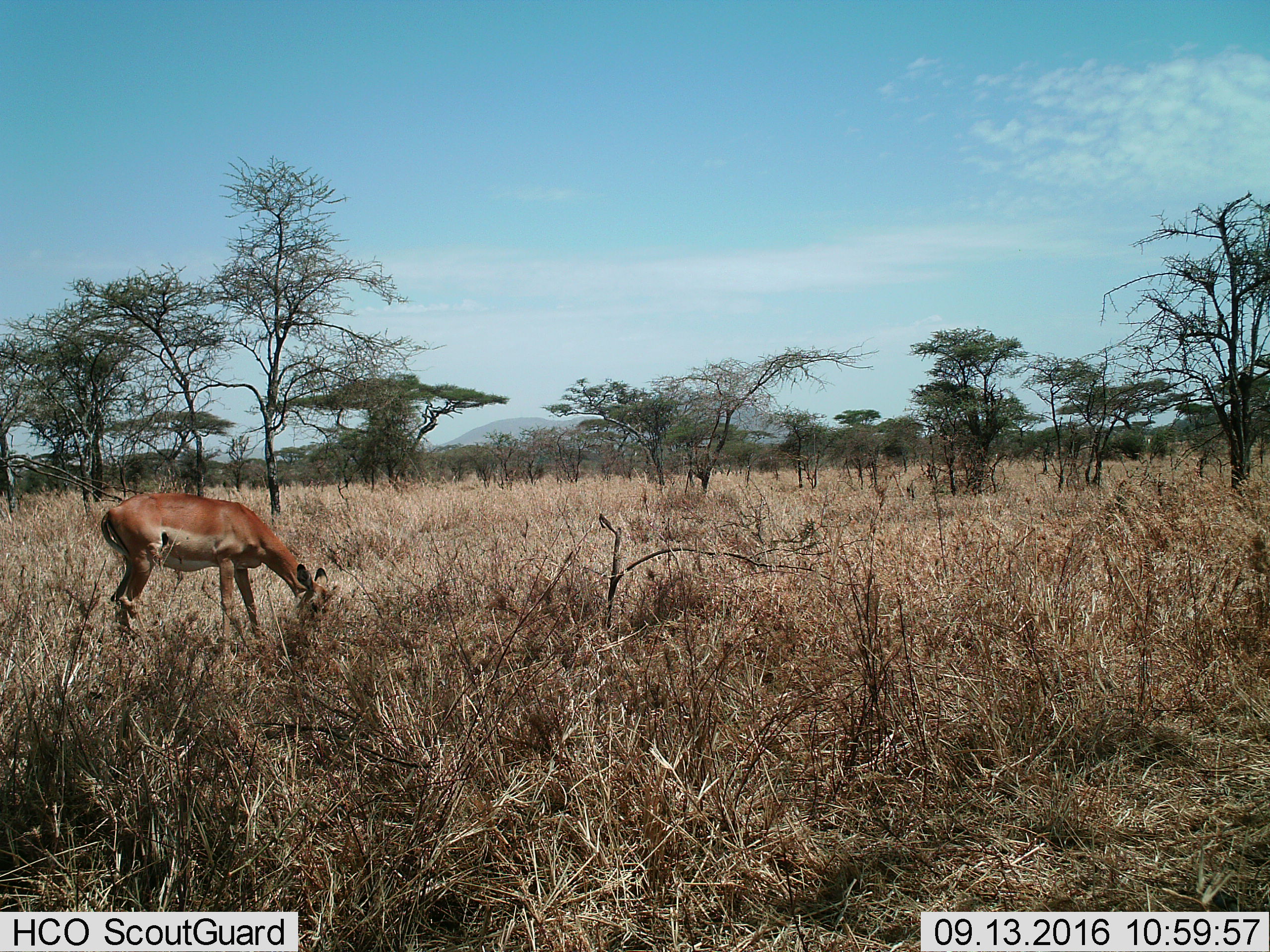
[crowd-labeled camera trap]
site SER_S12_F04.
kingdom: Animalia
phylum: Chordata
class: Mammalia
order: Artiodactyla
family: Bovidae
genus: Aepyceros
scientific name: Aepyceros melampus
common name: impala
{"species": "impala (Aepyceros melampus)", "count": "1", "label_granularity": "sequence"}